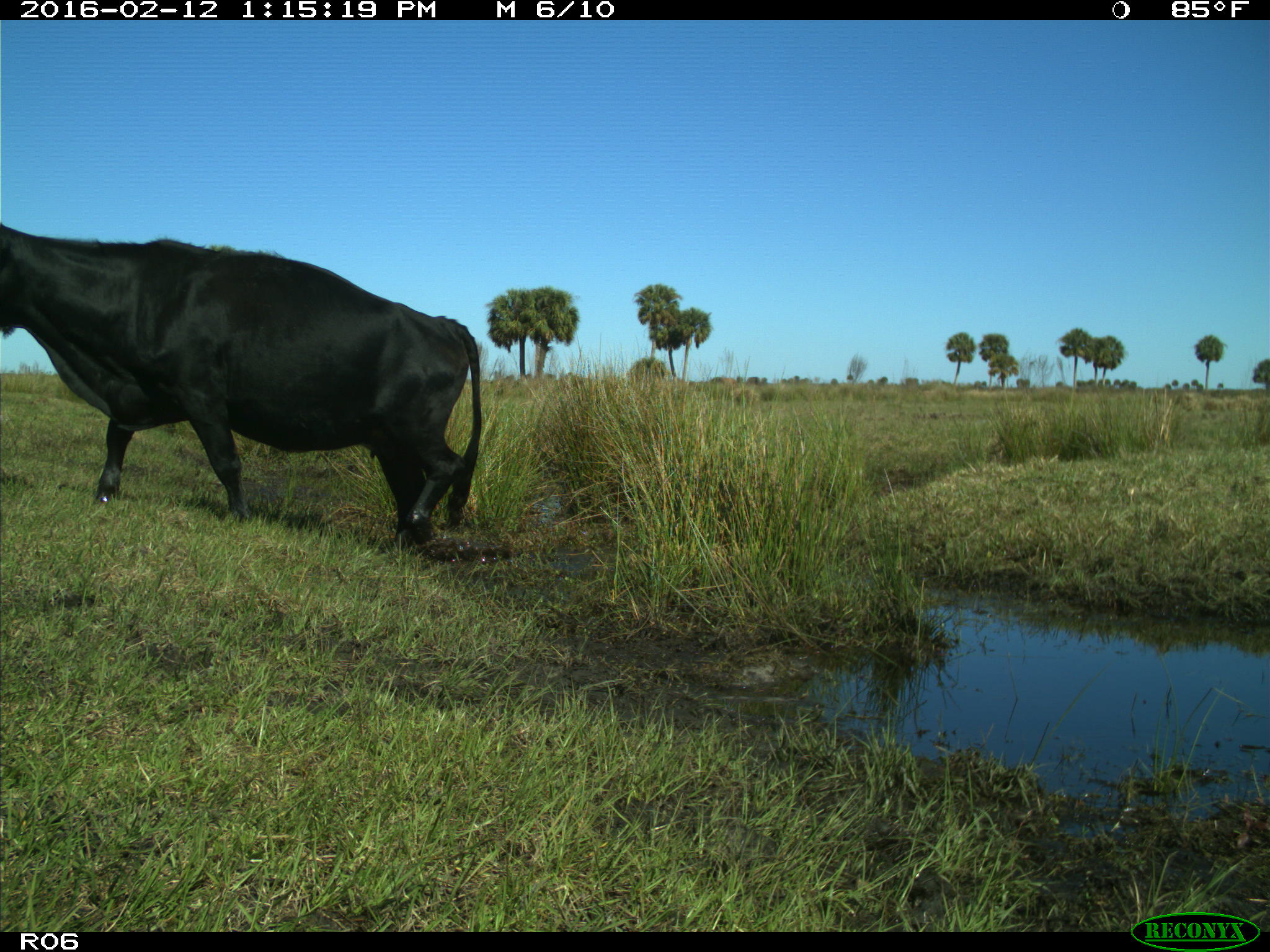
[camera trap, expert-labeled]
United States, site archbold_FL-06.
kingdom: Animalia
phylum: Chordata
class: Mammalia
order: Artiodactyla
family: Bovidae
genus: Bos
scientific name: Bos taurus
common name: domestic cow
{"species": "Bos taurus (domestic cow)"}